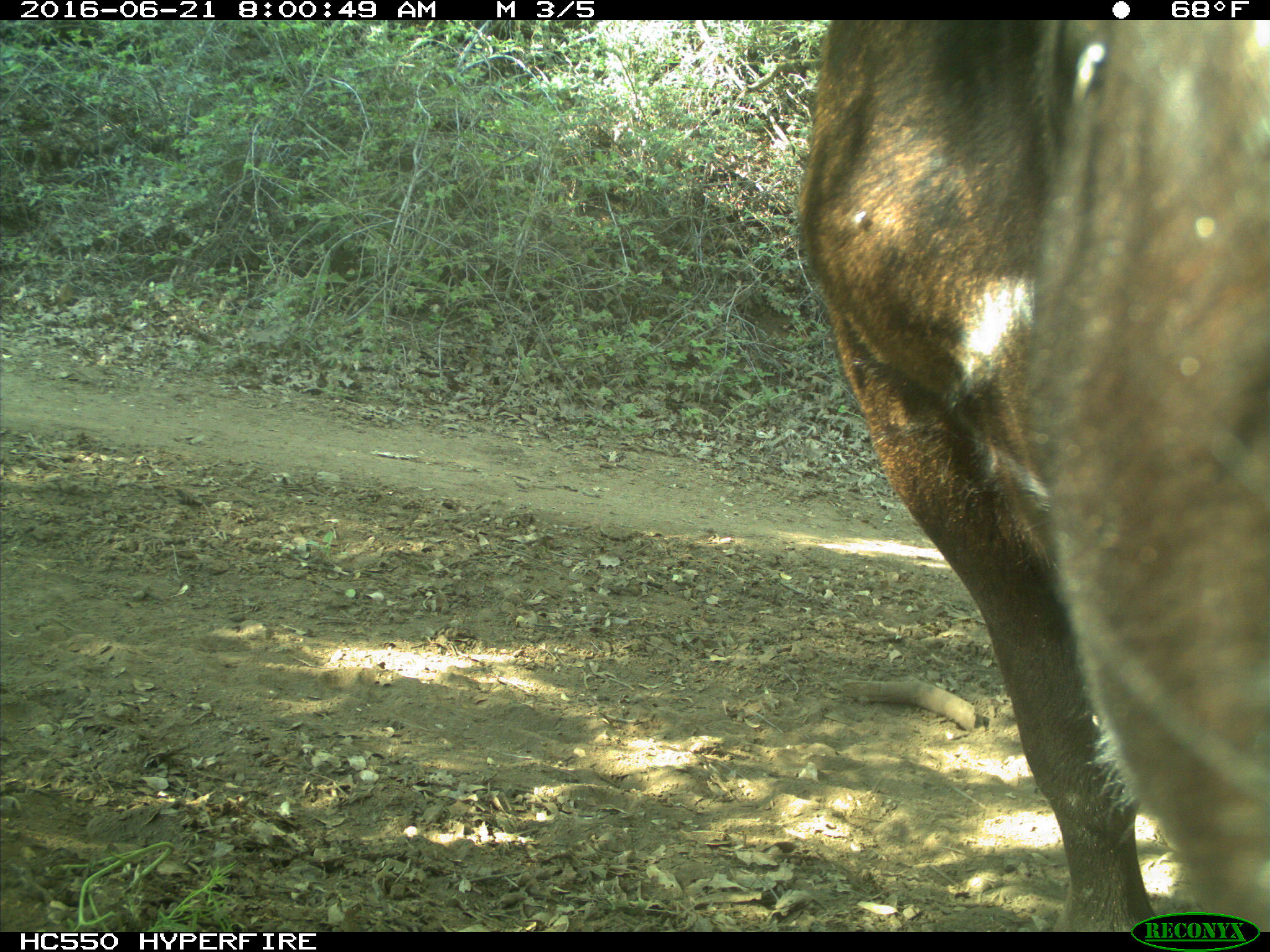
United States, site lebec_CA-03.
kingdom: Animalia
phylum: Chordata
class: Mammalia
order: Artiodactyla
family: Bovidae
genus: Bos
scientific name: Bos taurus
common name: domestic cow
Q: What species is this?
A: Bos taurus (domestic cow).